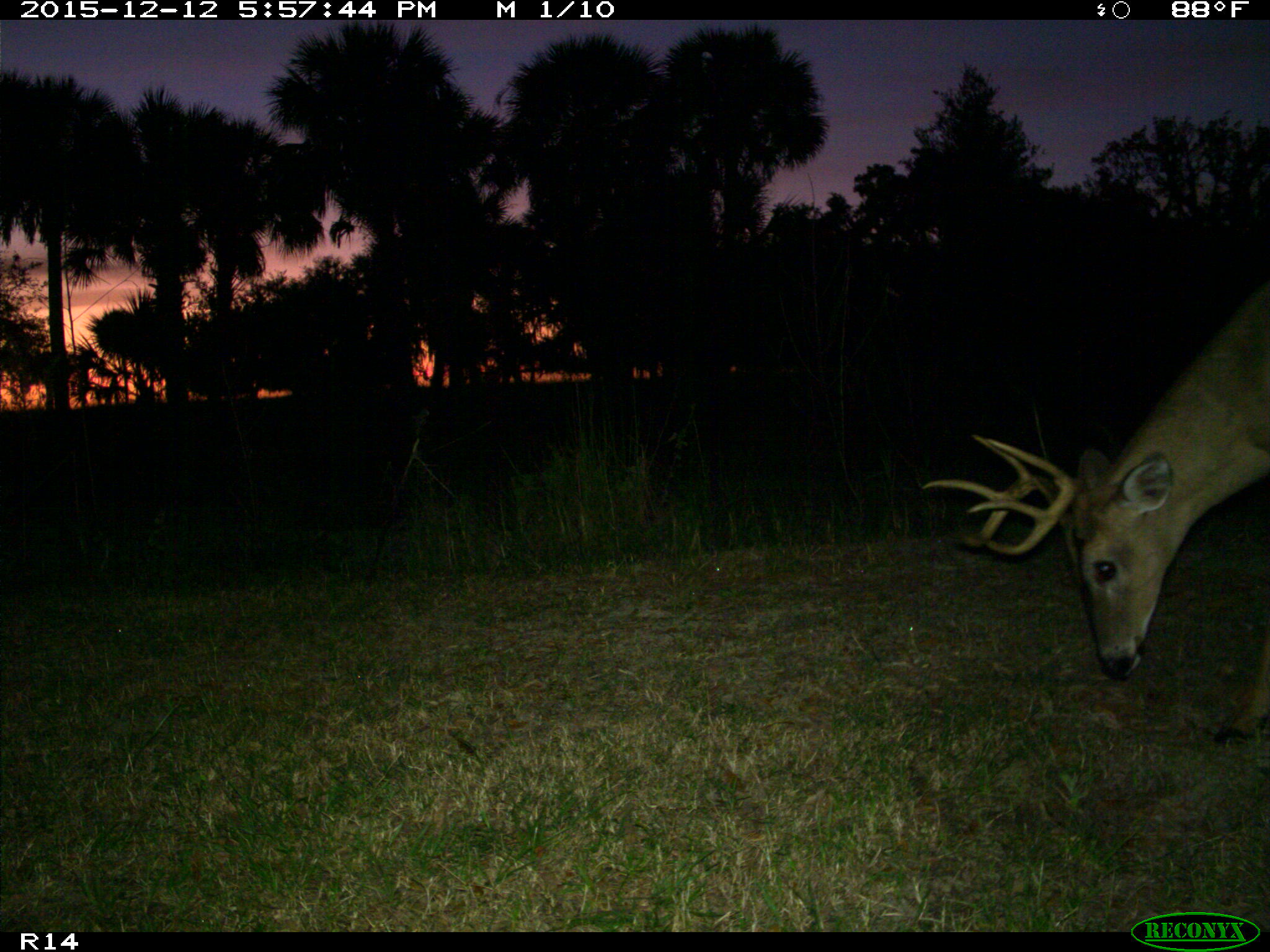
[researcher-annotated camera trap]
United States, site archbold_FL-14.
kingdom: Animalia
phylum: Chordata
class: Mammalia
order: Artiodactyla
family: Cervidae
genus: Odocoileus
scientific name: Odocoileus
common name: deer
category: unidentified deer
Unidentified deer (deer) (Odocoileus).